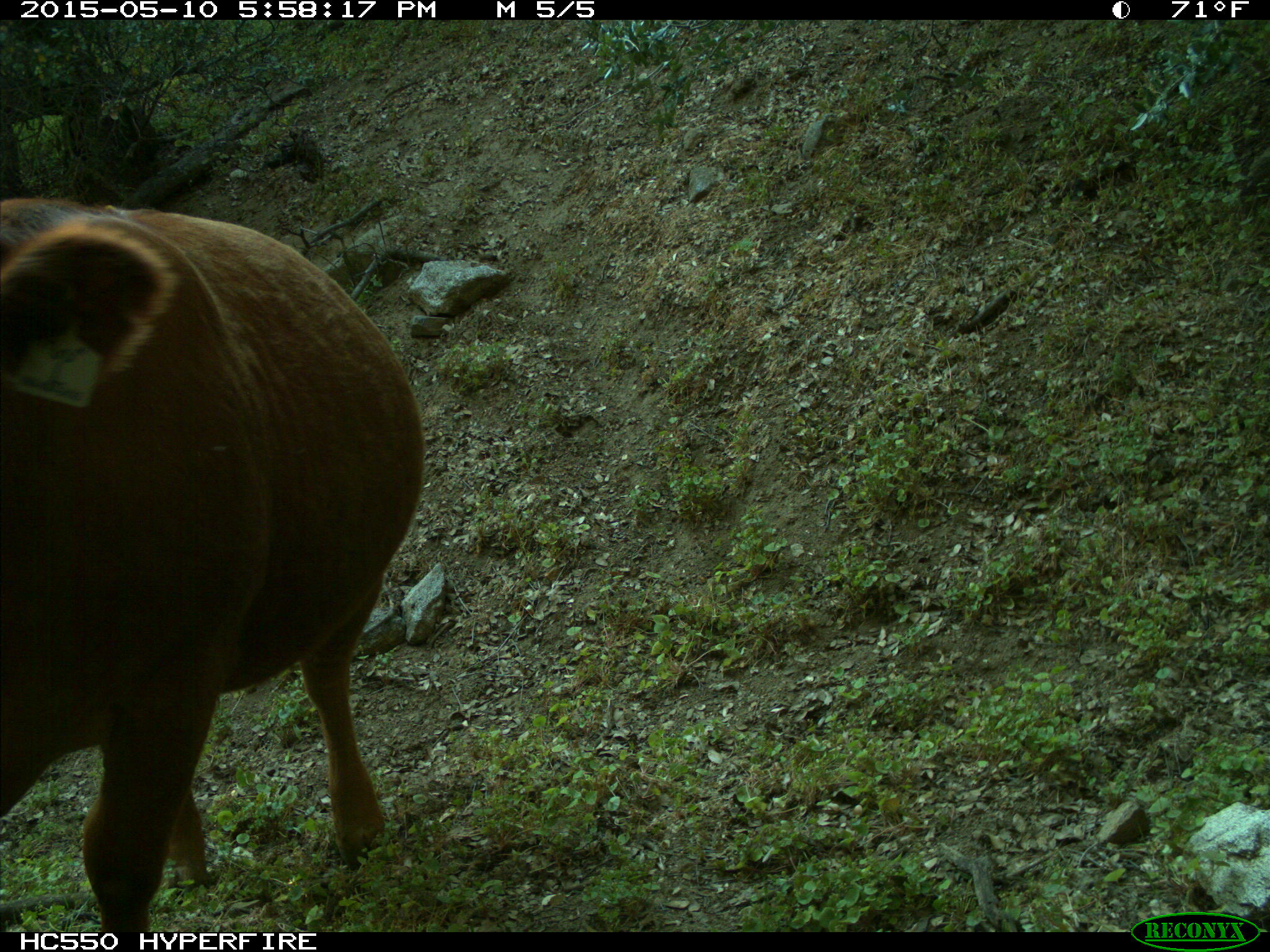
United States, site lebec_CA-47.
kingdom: Animalia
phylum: Chordata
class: Mammalia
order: Artiodactyla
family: Bovidae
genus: Bos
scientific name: Bos taurus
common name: domestic cow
Bos taurus (domestic cow).